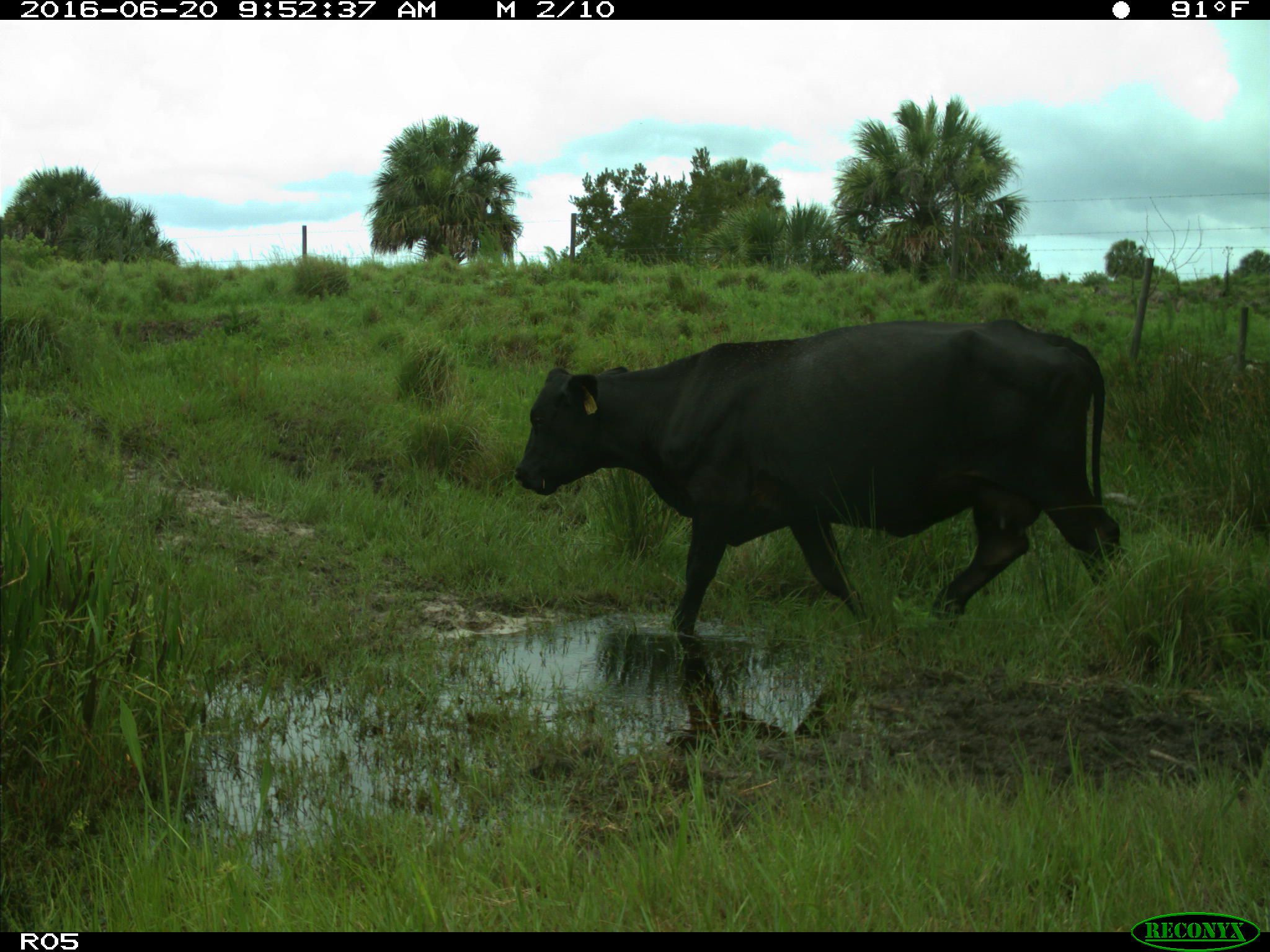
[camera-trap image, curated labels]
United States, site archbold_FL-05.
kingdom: Animalia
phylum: Chordata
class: Mammalia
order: Artiodactyla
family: Bovidae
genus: Bos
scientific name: Bos taurus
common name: domestic cow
Bos taurus (domestic cow).